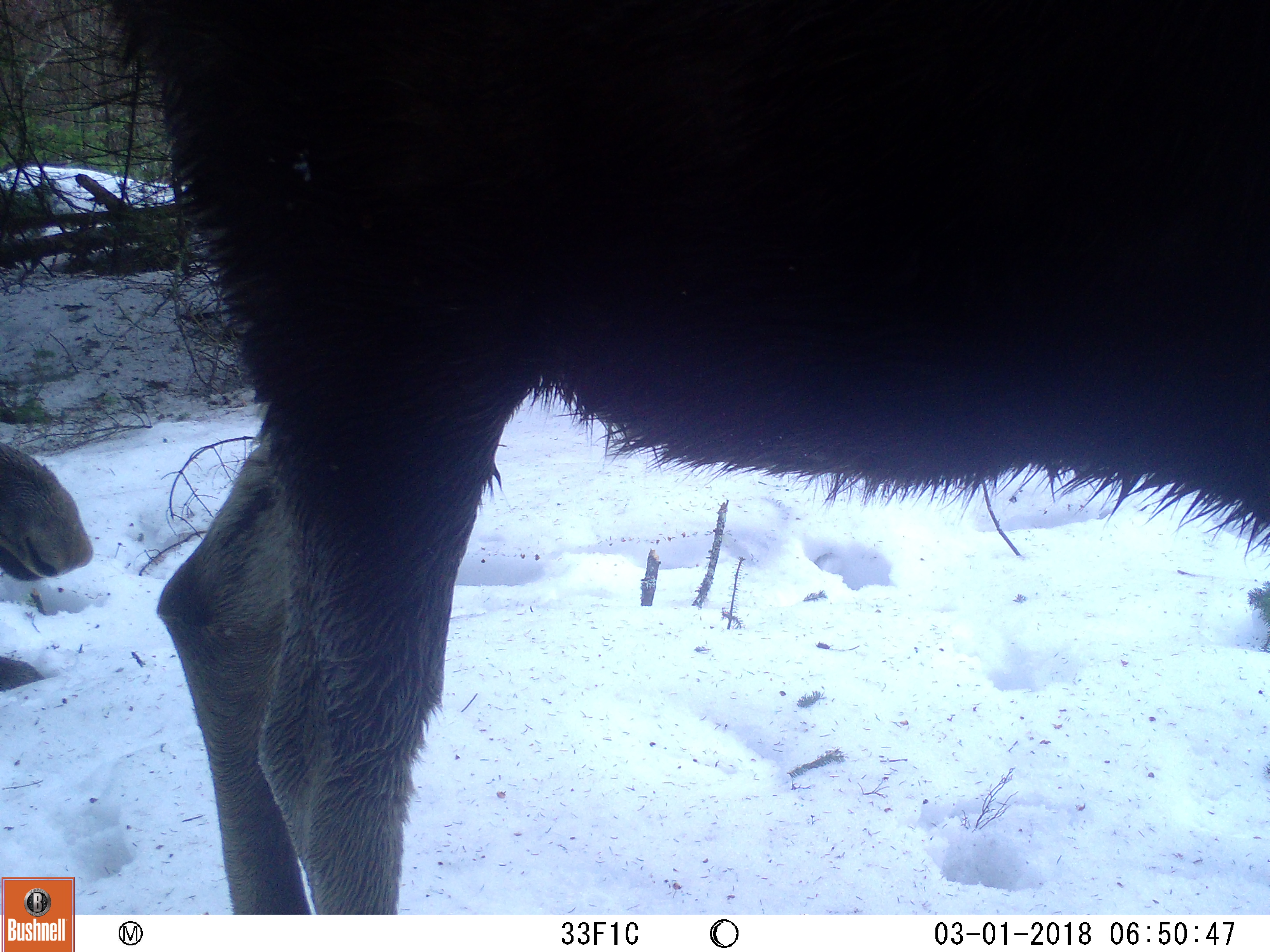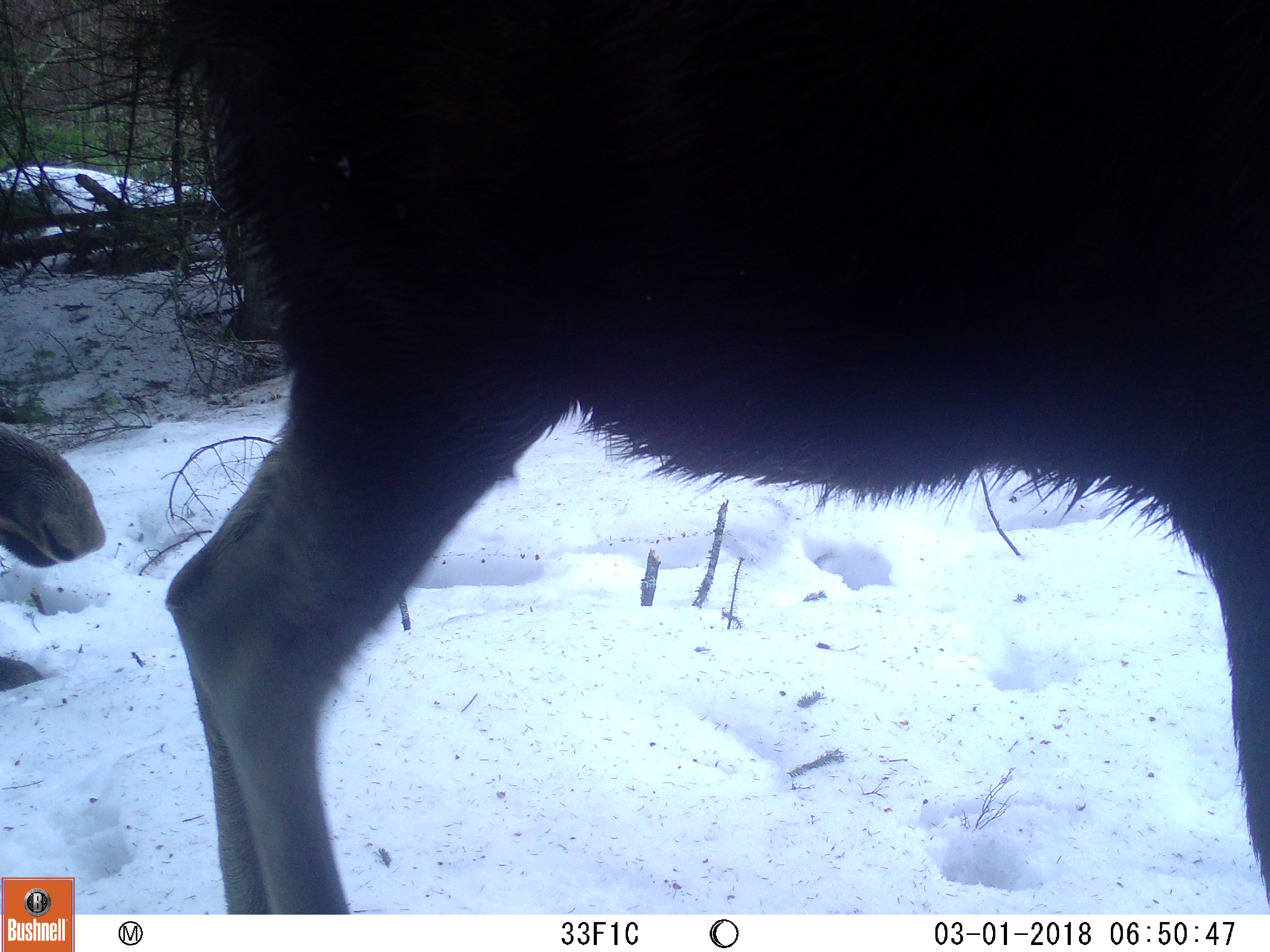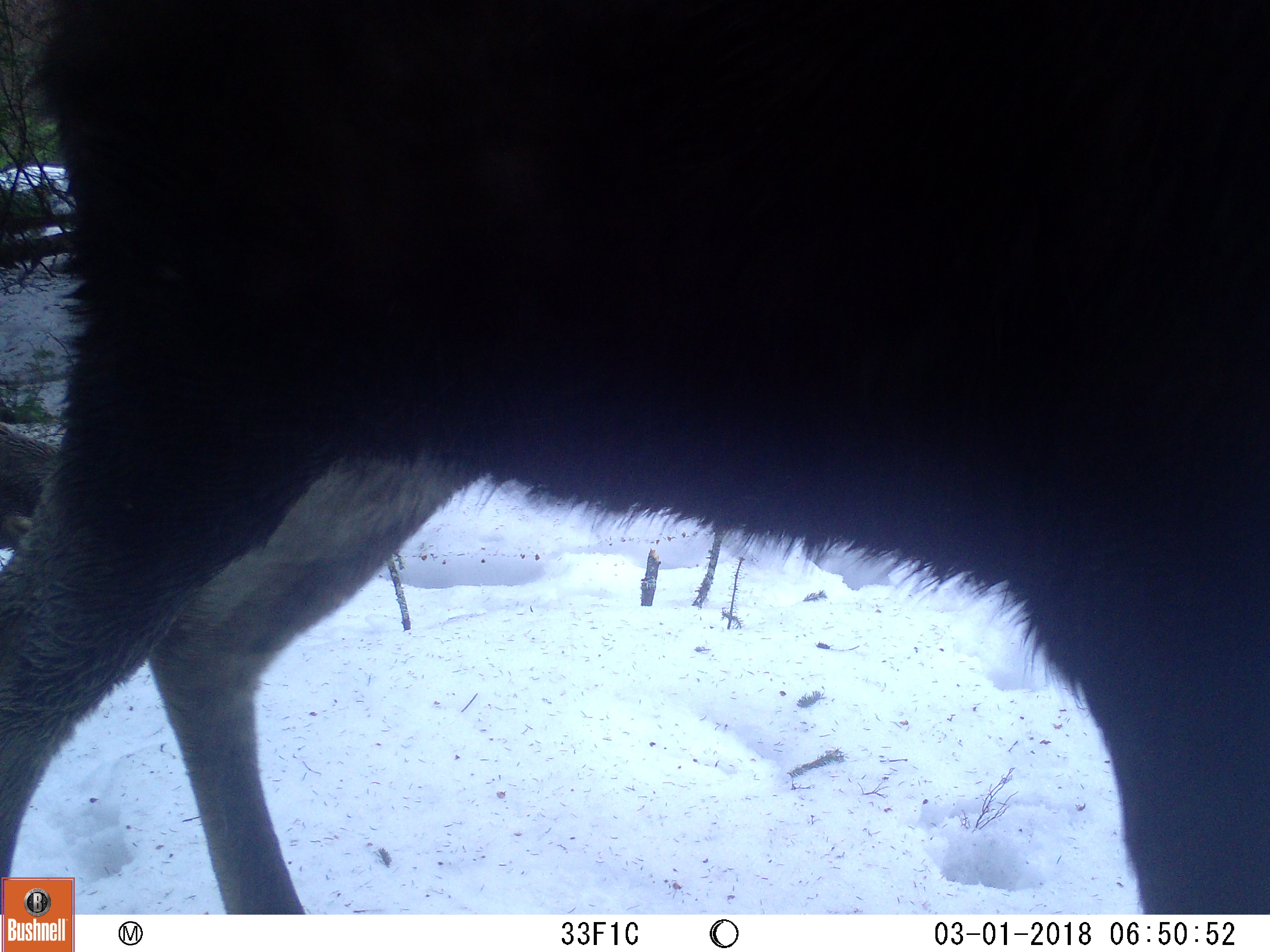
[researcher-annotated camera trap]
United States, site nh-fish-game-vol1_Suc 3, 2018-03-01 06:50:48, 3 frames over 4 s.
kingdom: Animalia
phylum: Chordata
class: Mammalia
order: Artiodactyla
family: Cervidae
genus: Alces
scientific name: Alces alces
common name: moose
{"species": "moose (Alces alces)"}